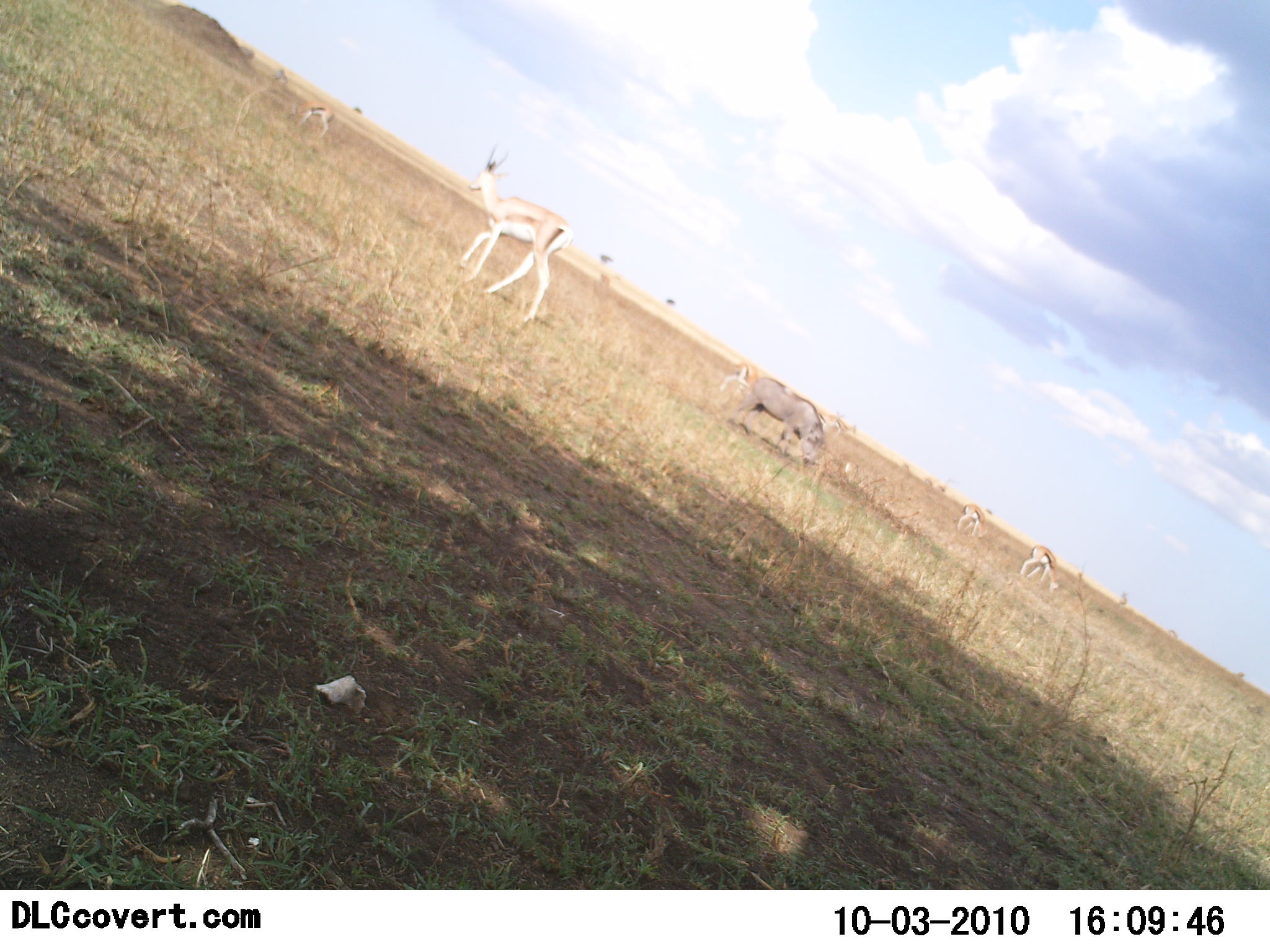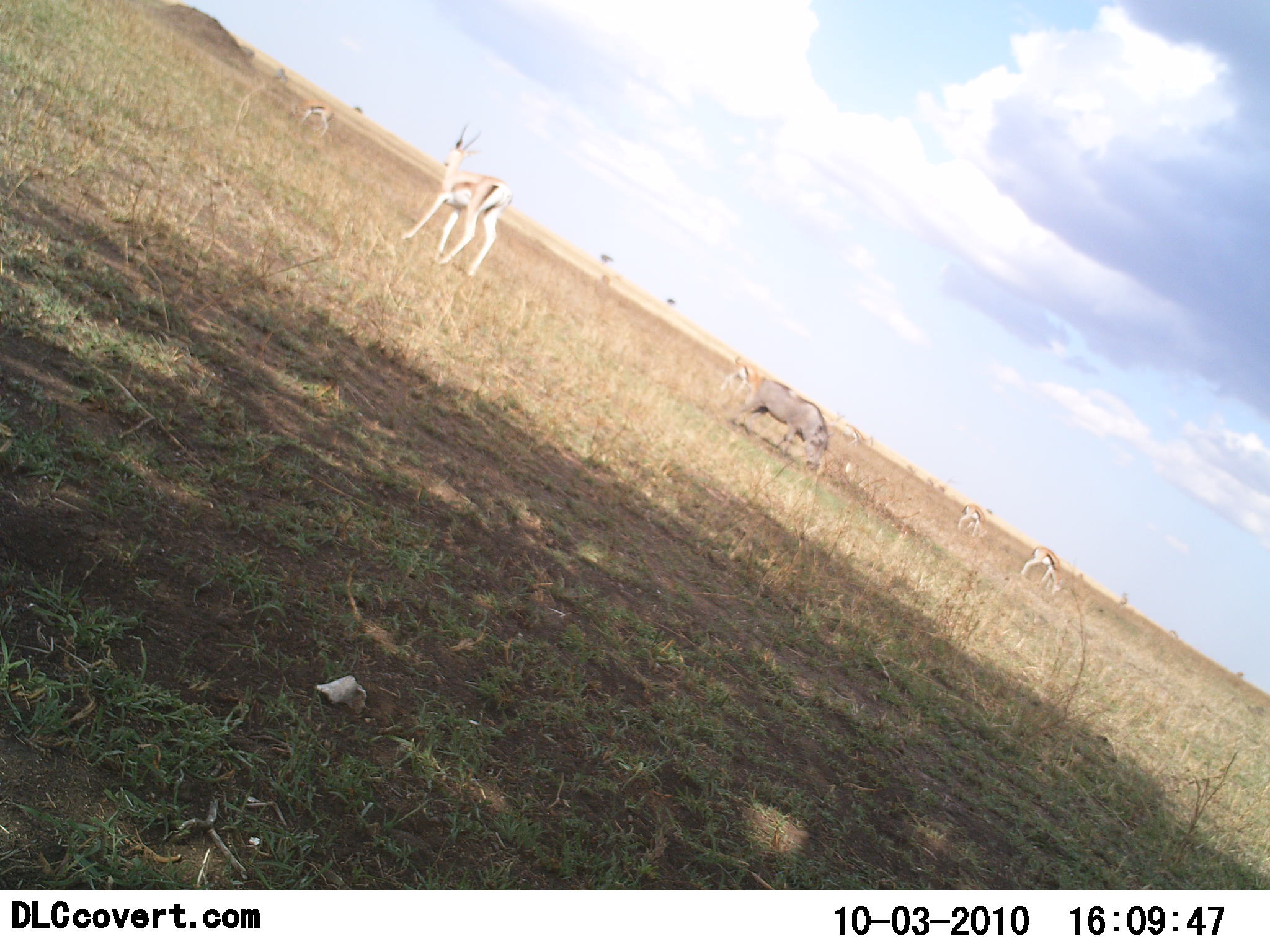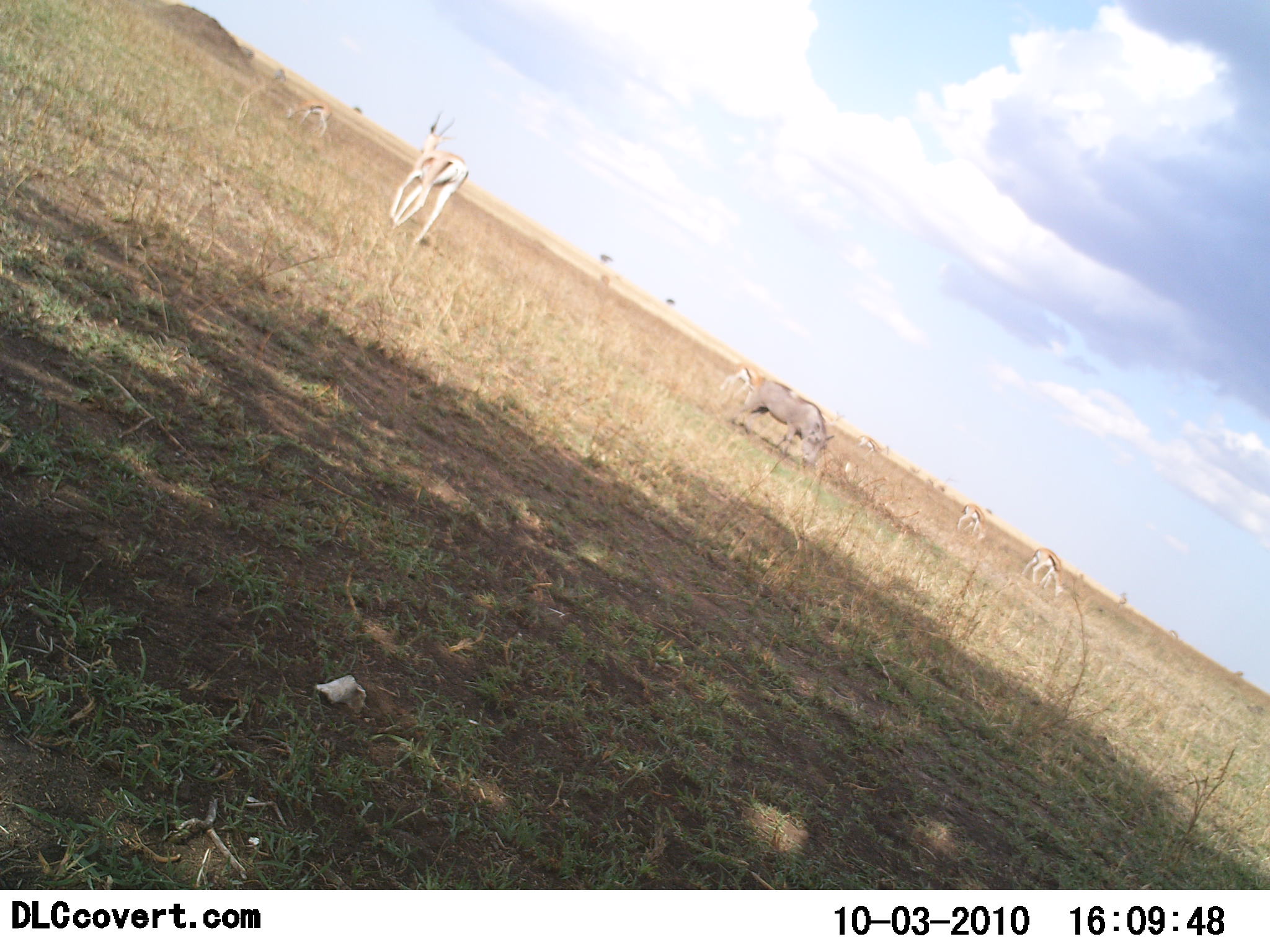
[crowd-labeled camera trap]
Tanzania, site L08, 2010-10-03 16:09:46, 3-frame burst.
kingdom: Animalia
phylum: Chordata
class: Mammalia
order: Artiodactyla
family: Bovidae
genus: Eudorcas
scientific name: Eudorcas thomsonii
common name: thomson's gazelle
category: gazellethomsons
Gazellethomsons (thomson's gazelle) (Eudorcas thomsonii), count 5. Behavior (volunteer vote fractions): standing 43%, resting 0%, moving 62%, interacting 0%. Young present (vote fraction): 0%. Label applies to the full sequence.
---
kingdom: Animalia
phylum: Chordata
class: Mammalia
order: Artiodactyla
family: Suidae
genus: Phacochoerus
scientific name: Phacochoerus africanus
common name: warthog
Warthog (Phacochoerus africanus), count 1. Behavior (volunteer vote fractions): standing 37%, resting 0%, moving 5%, interacting 0%. Young present (vote fraction): 0%. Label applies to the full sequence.